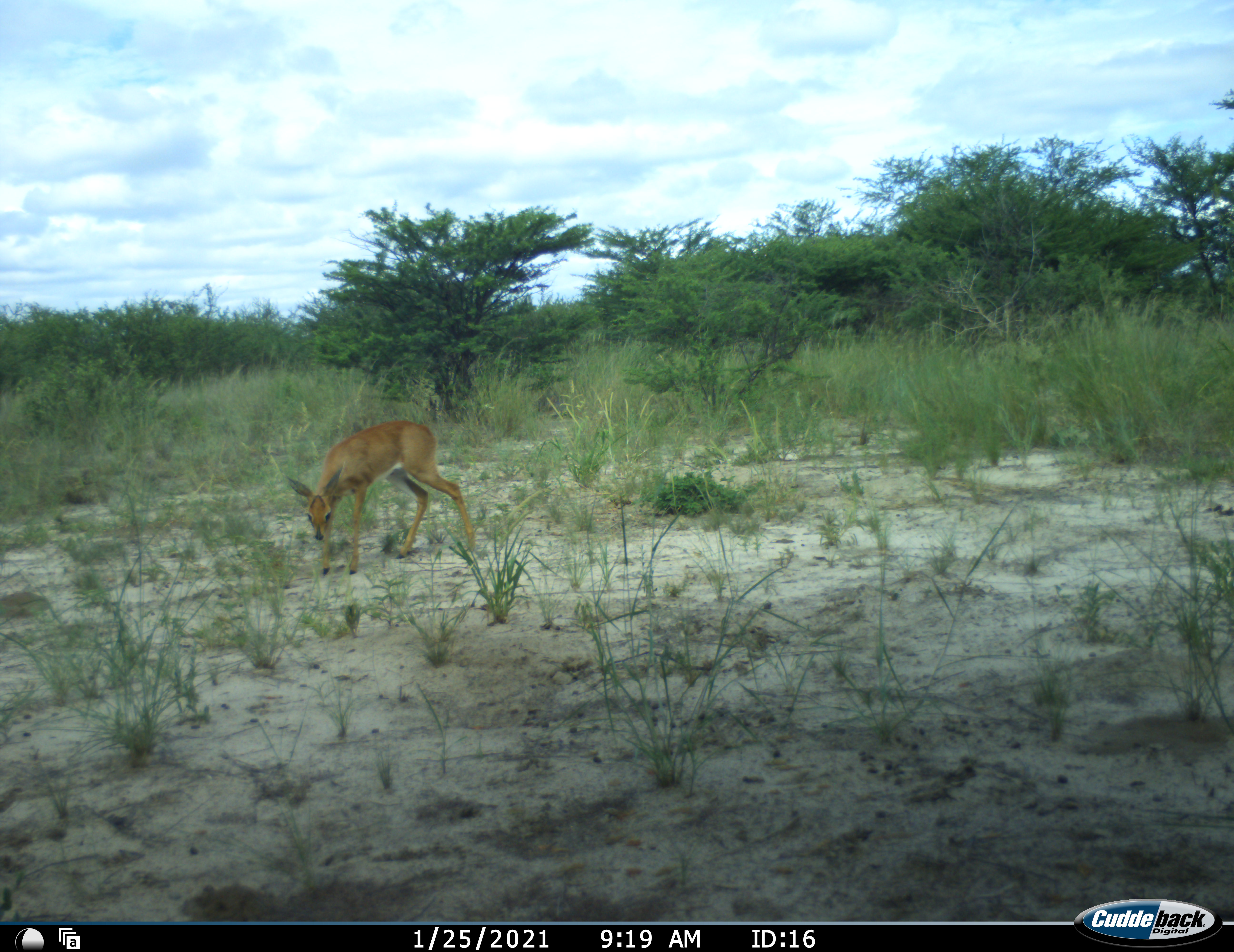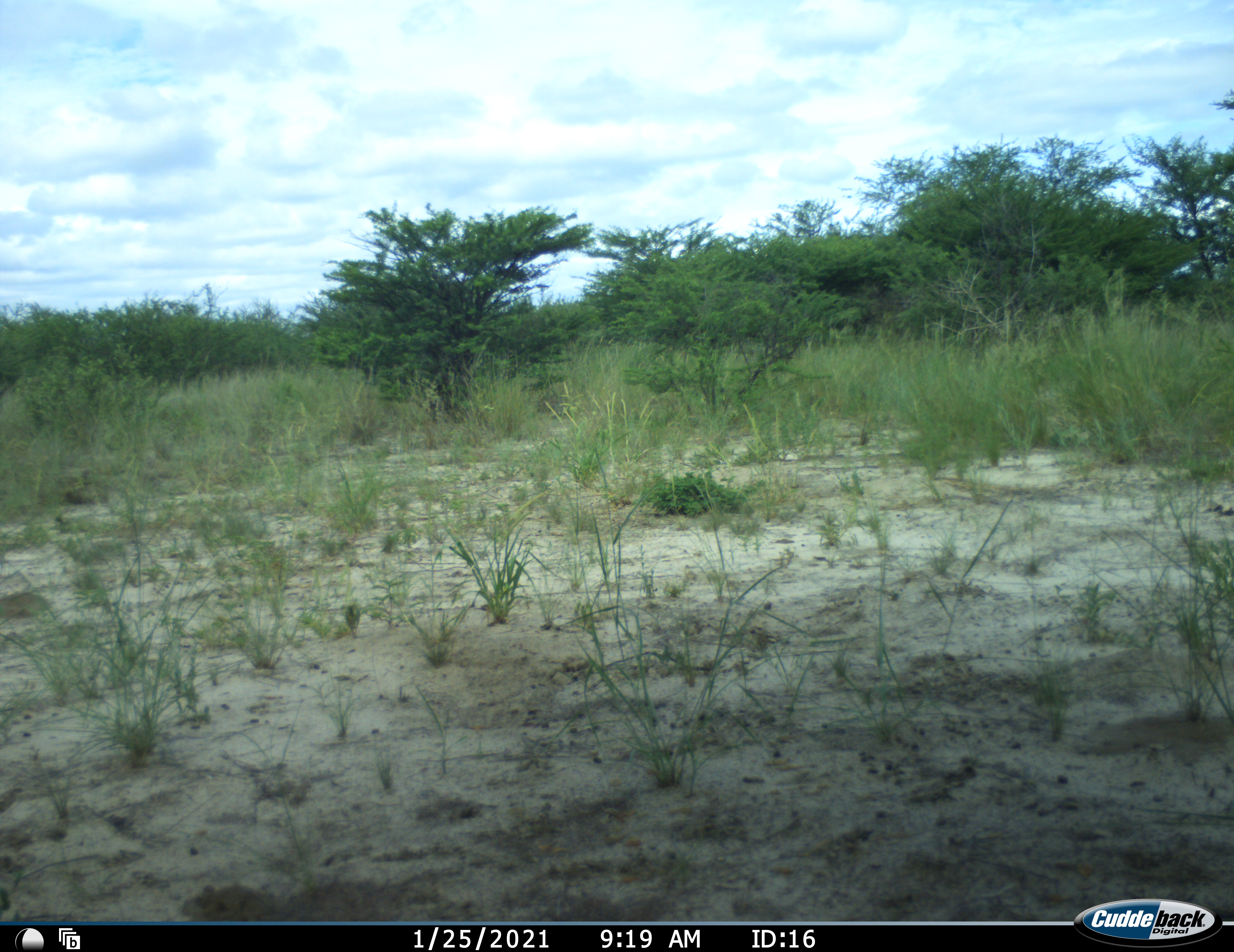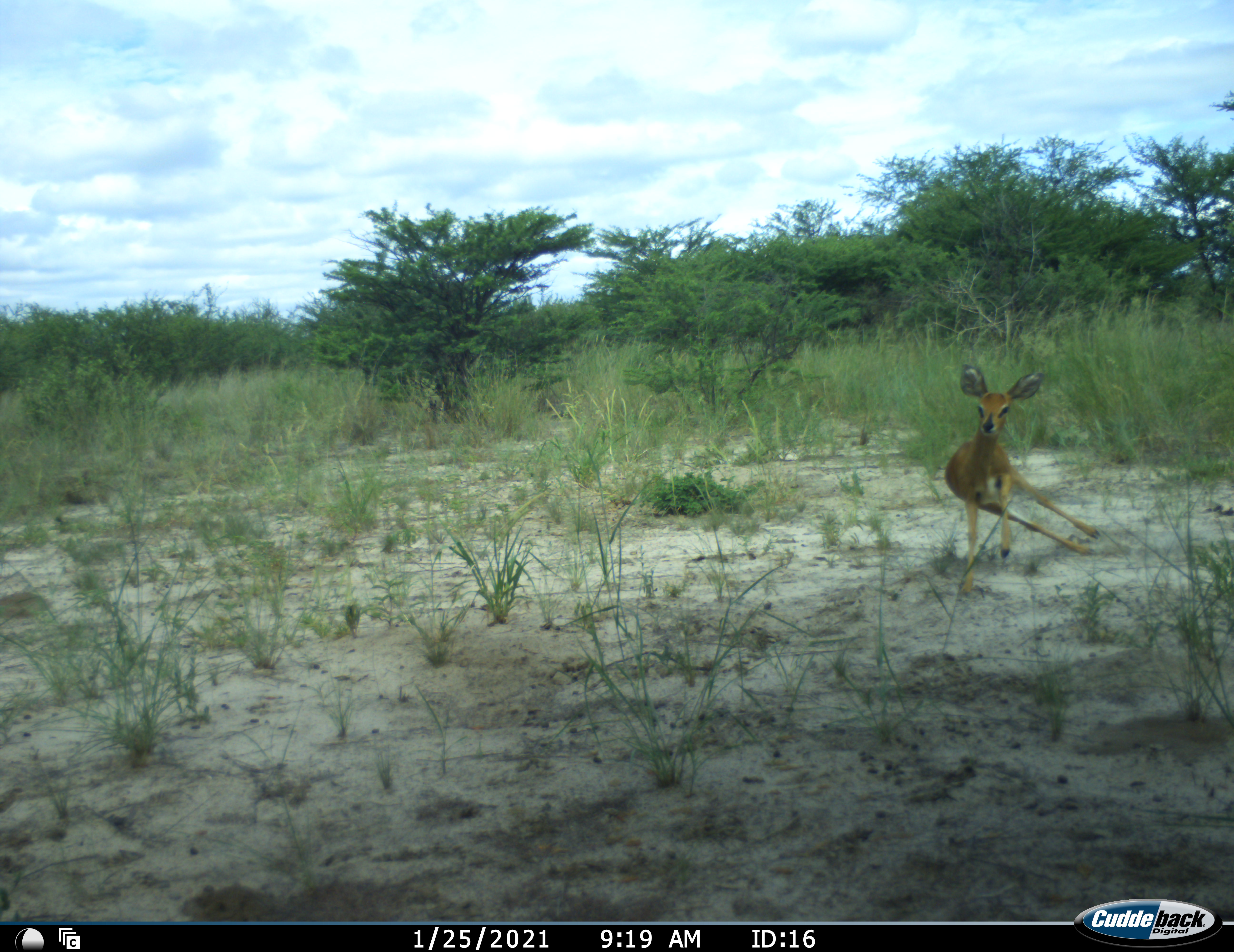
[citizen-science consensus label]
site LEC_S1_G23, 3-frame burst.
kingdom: Animalia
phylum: Chordata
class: Mammalia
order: Artiodactyla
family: Bovidae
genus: Raphicerus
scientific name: Raphicerus campestris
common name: steenbok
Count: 1.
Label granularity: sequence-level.